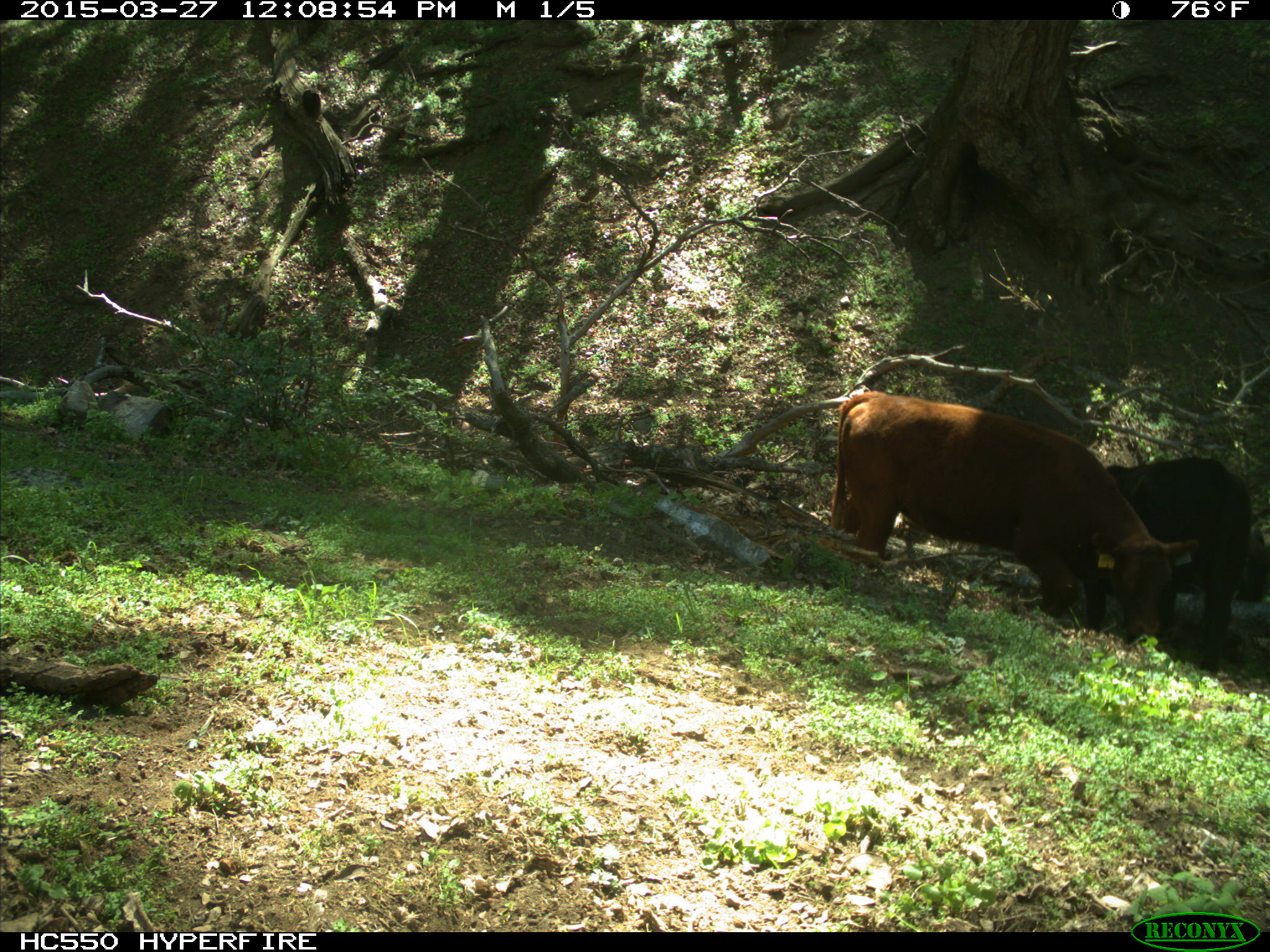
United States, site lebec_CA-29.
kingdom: Animalia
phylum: Chordata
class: Mammalia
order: Artiodactyla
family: Bovidae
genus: Bos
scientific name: Bos taurus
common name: domestic cow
Bos taurus (domestic cow).